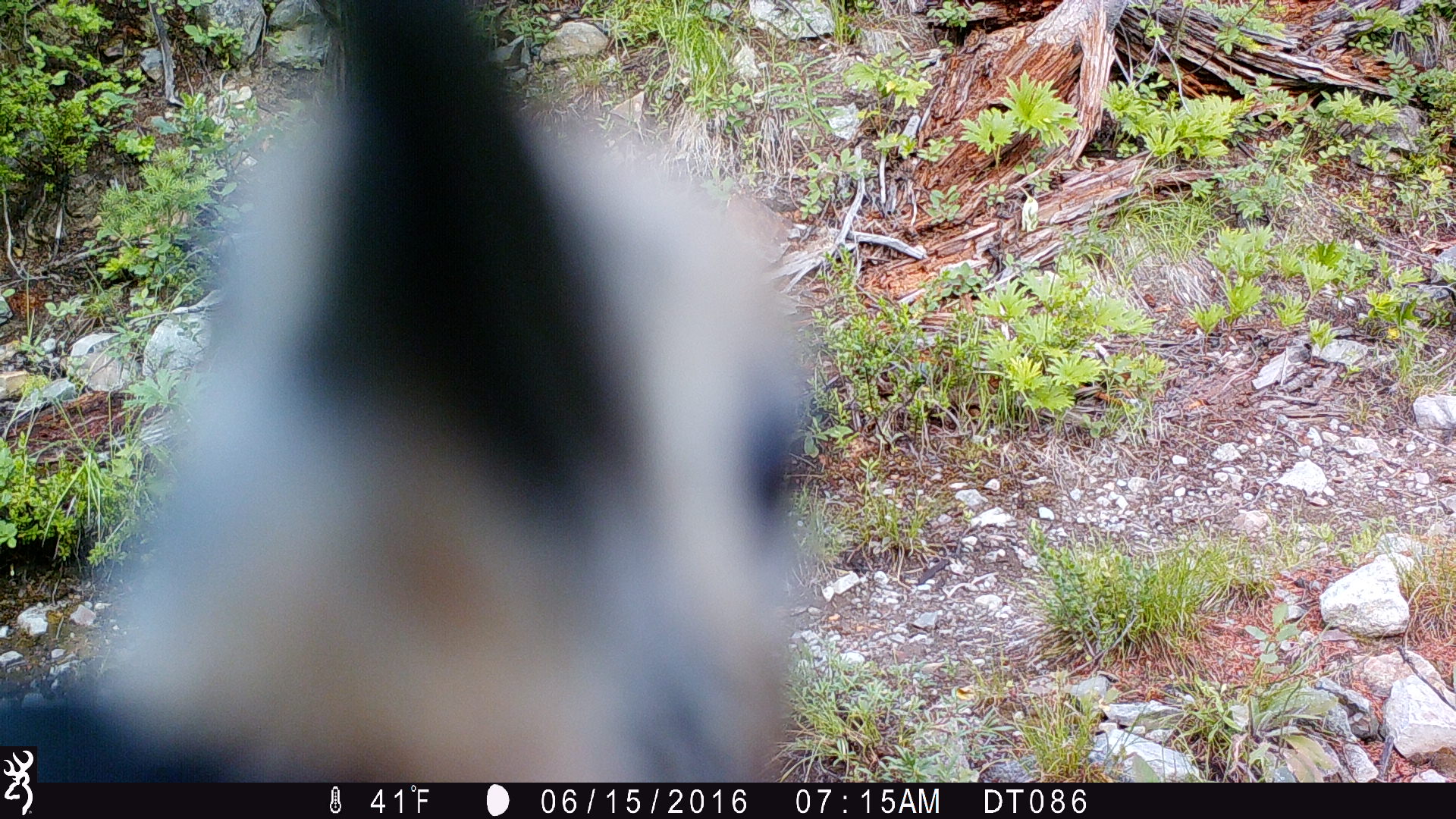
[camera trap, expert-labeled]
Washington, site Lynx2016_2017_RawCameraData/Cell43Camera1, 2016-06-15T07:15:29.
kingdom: Animalia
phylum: Chordata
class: Aves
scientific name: Aves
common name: birds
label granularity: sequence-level